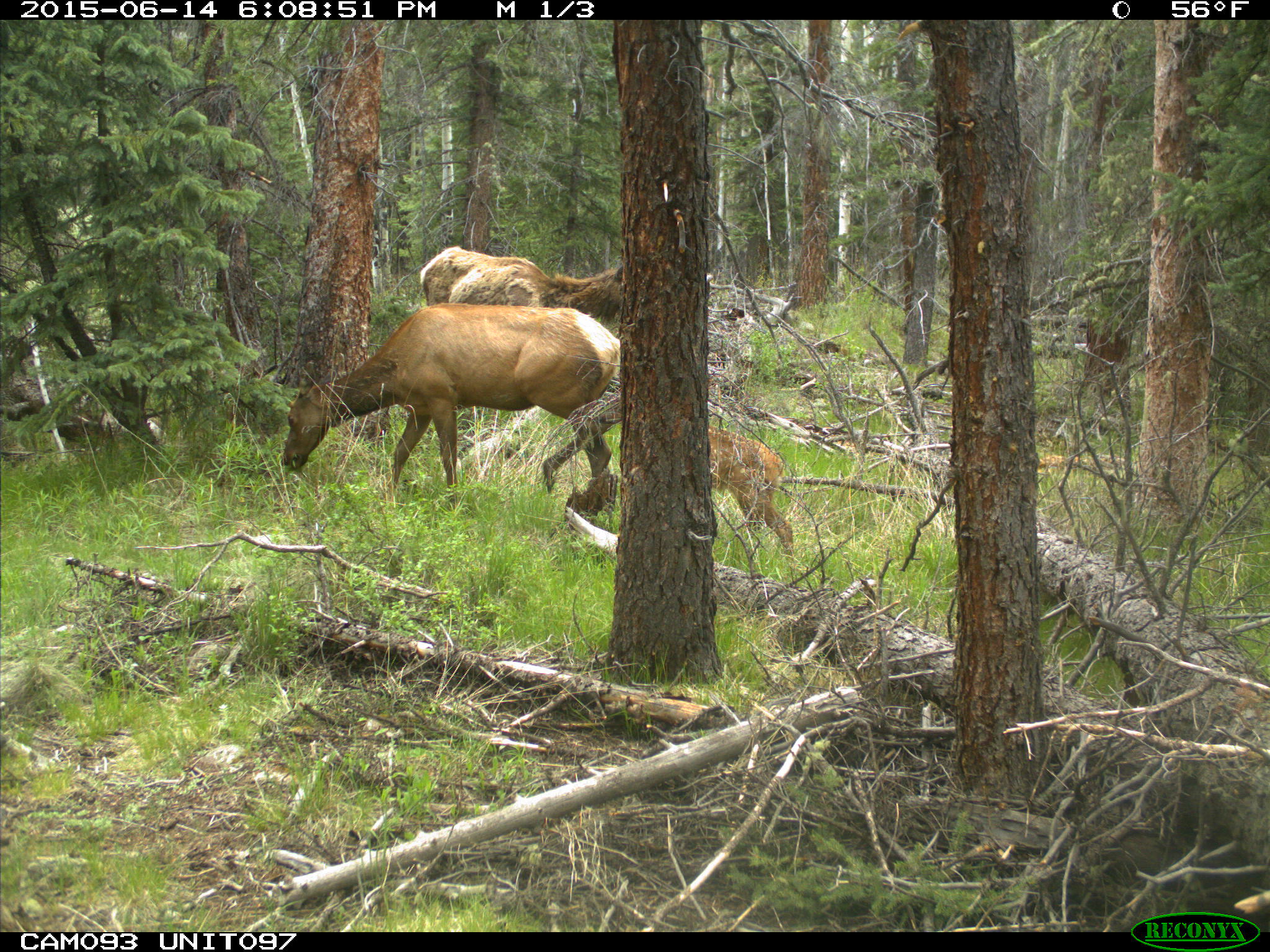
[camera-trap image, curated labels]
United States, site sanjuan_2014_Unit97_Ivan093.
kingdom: Animalia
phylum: Chordata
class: Mammalia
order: Artiodactyla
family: Cervidae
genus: Cervus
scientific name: Cervus elaphus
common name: red deer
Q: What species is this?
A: Cervus elaphus (red deer).